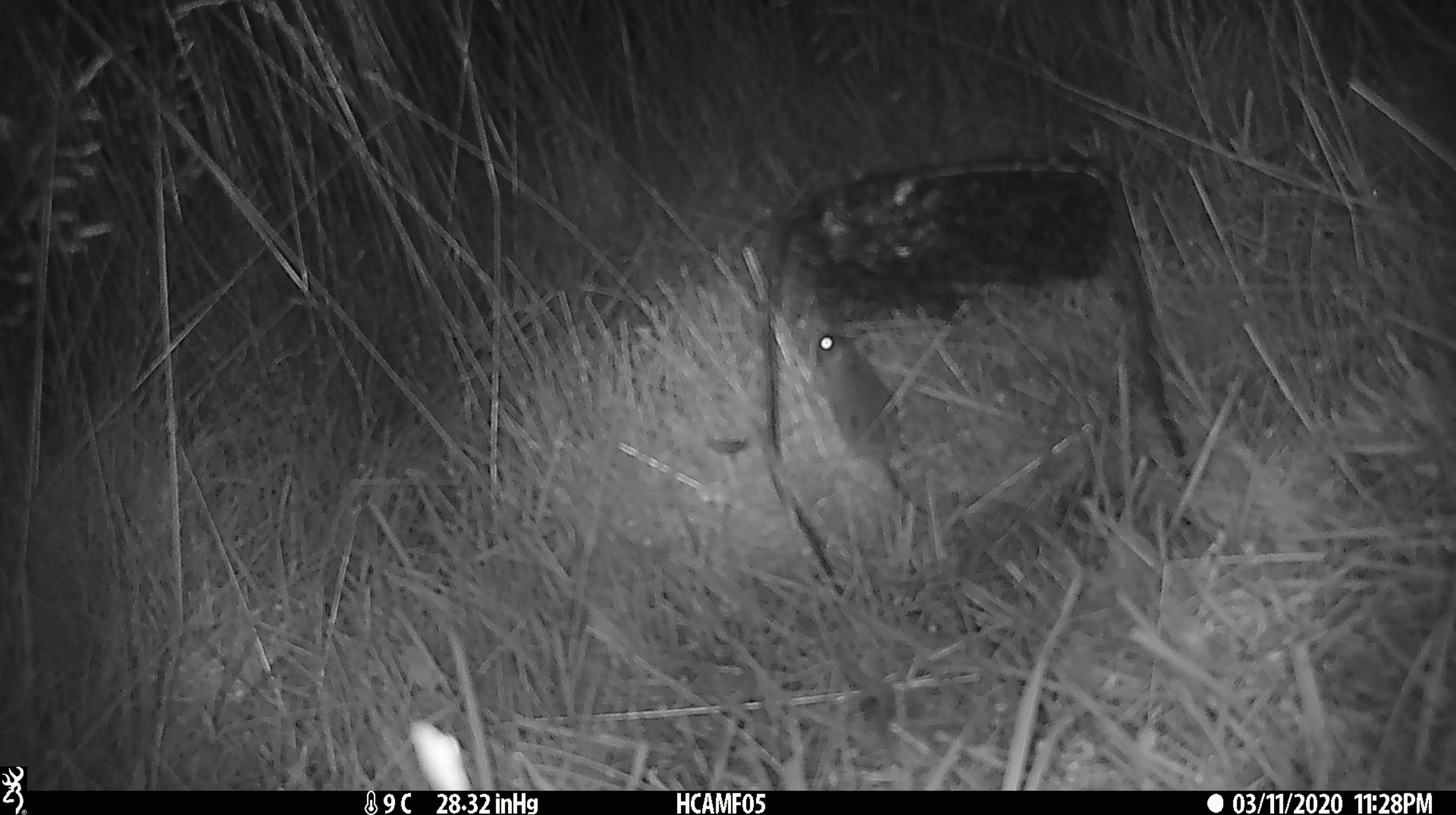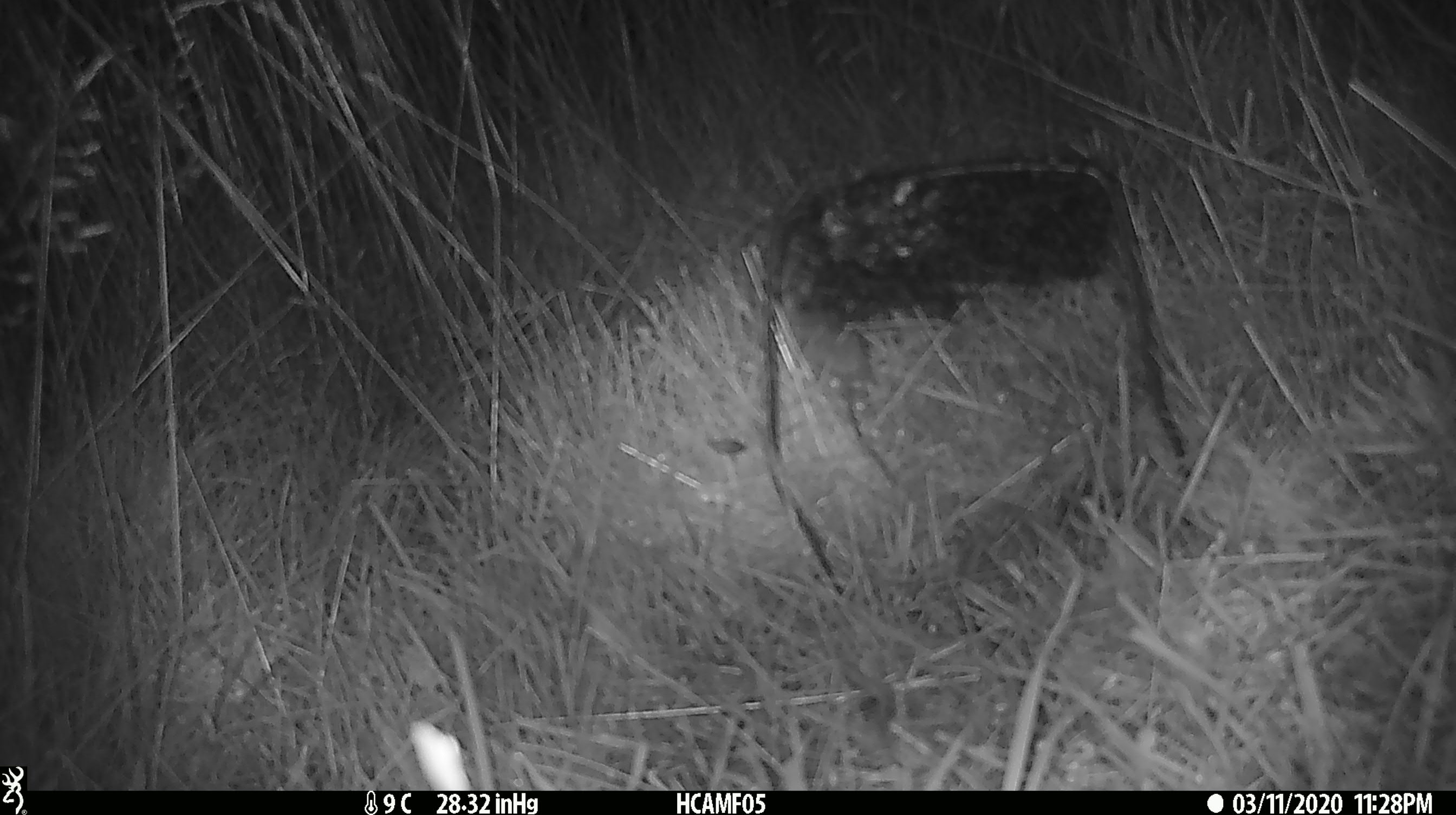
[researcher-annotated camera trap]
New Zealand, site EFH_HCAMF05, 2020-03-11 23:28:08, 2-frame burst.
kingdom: Animalia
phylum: Chordata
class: Mammalia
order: Rodentia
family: Muridae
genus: Mus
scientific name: Mus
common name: mouse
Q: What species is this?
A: Mouse (Mus).